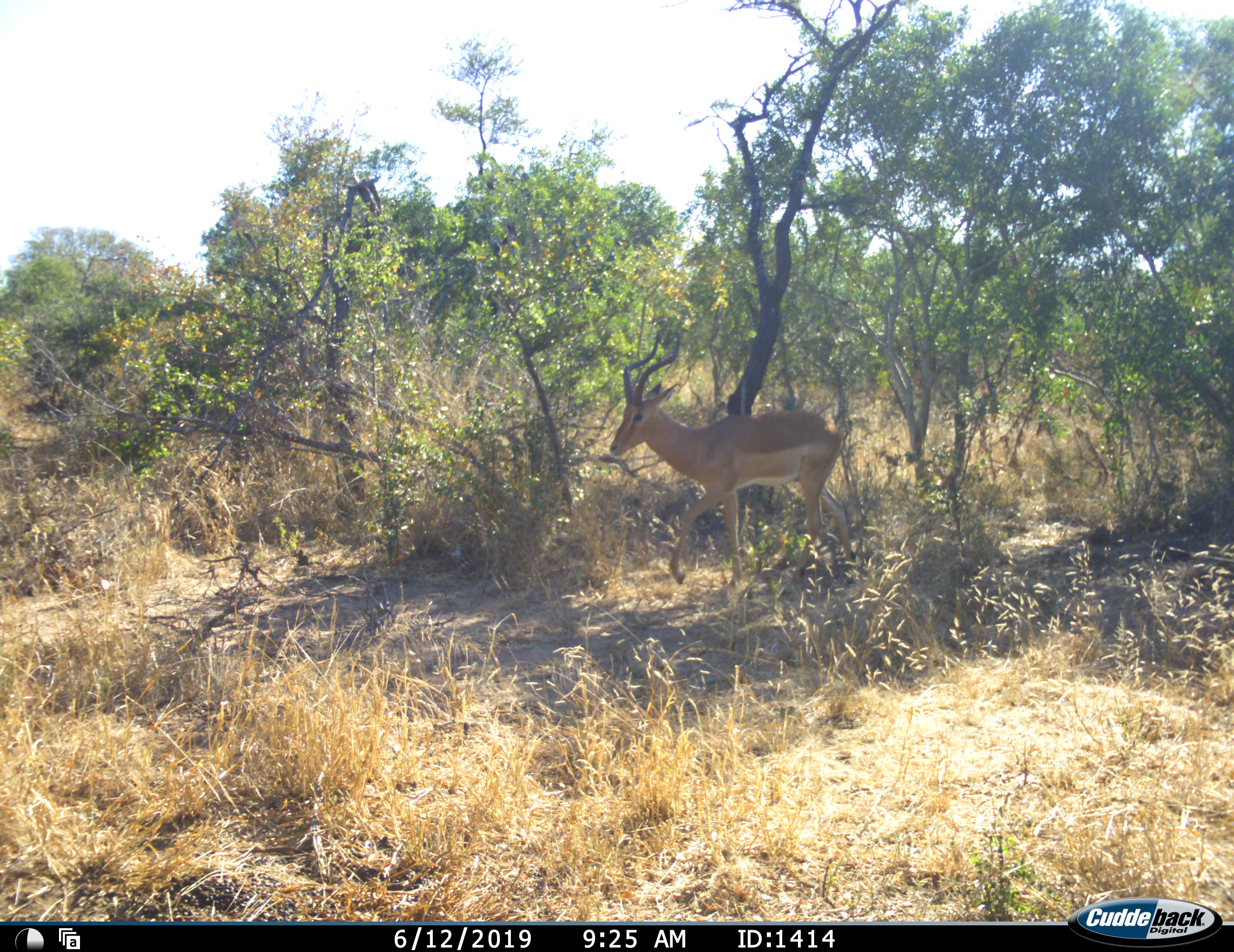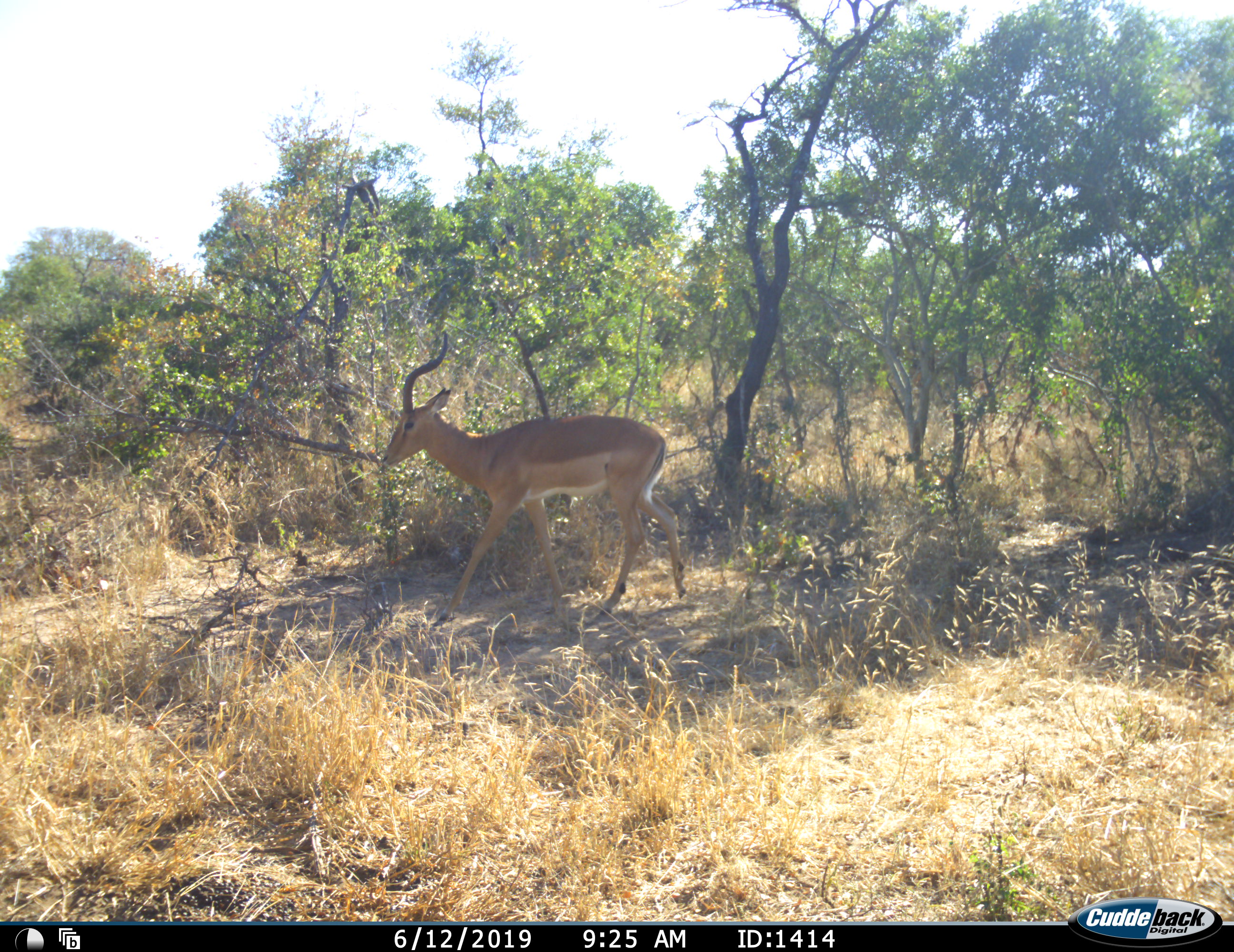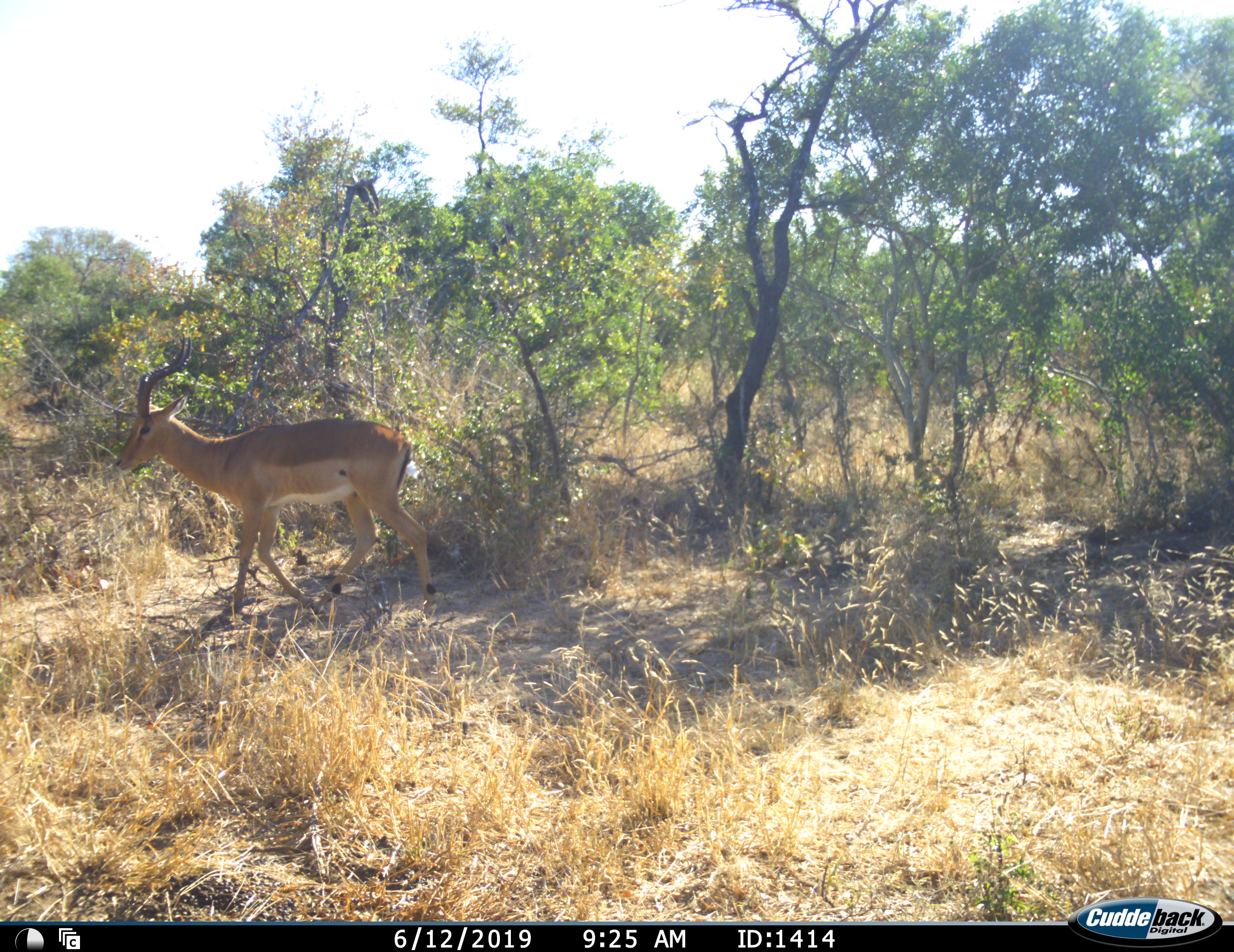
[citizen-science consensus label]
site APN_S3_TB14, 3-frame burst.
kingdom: Animalia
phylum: Chordata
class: Mammalia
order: Artiodactyla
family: Bovidae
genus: Aepyceros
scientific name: Aepyceros melampus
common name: impala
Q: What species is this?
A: Impala (Aepyceros melampus).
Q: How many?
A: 1.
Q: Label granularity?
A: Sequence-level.